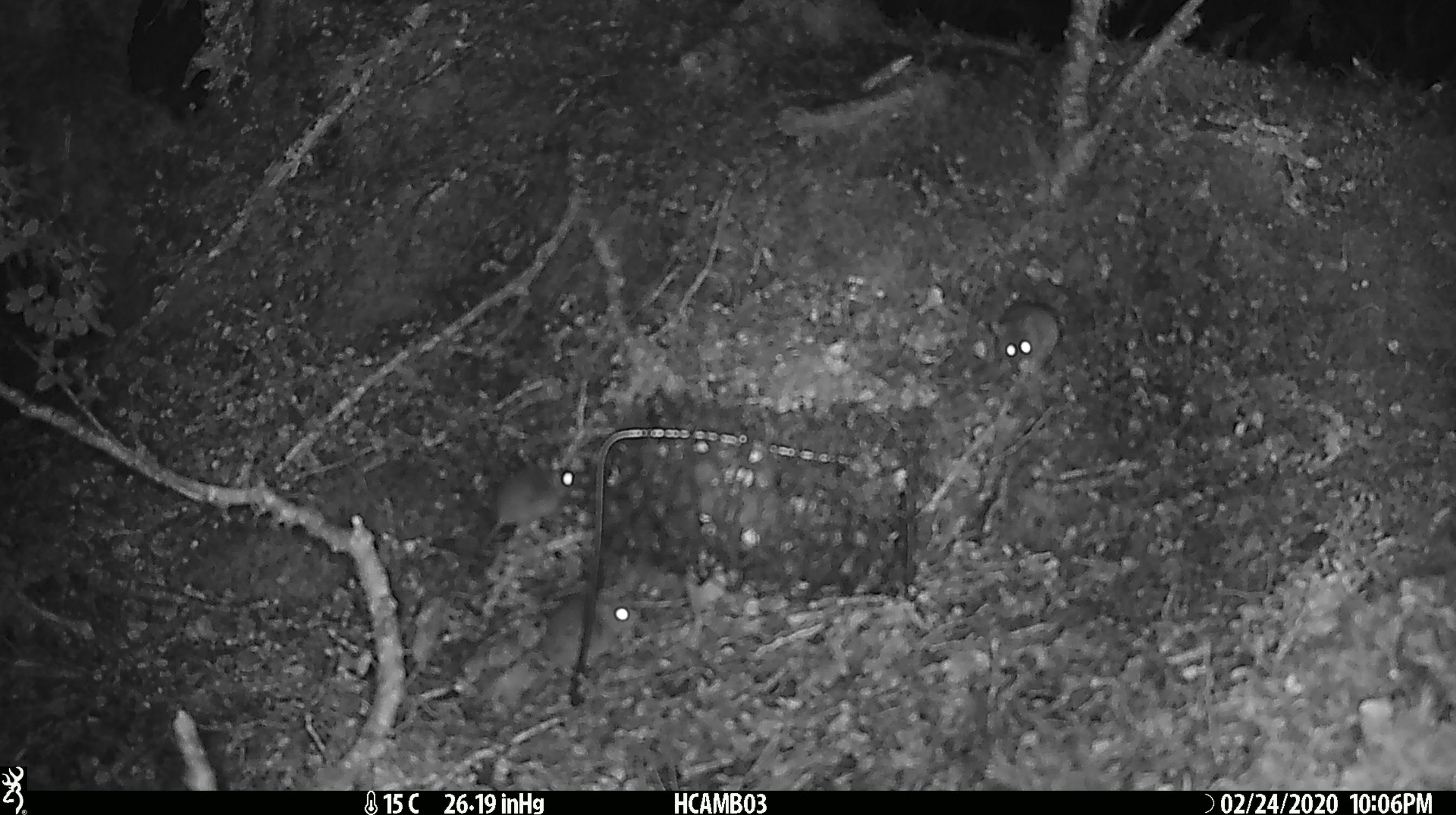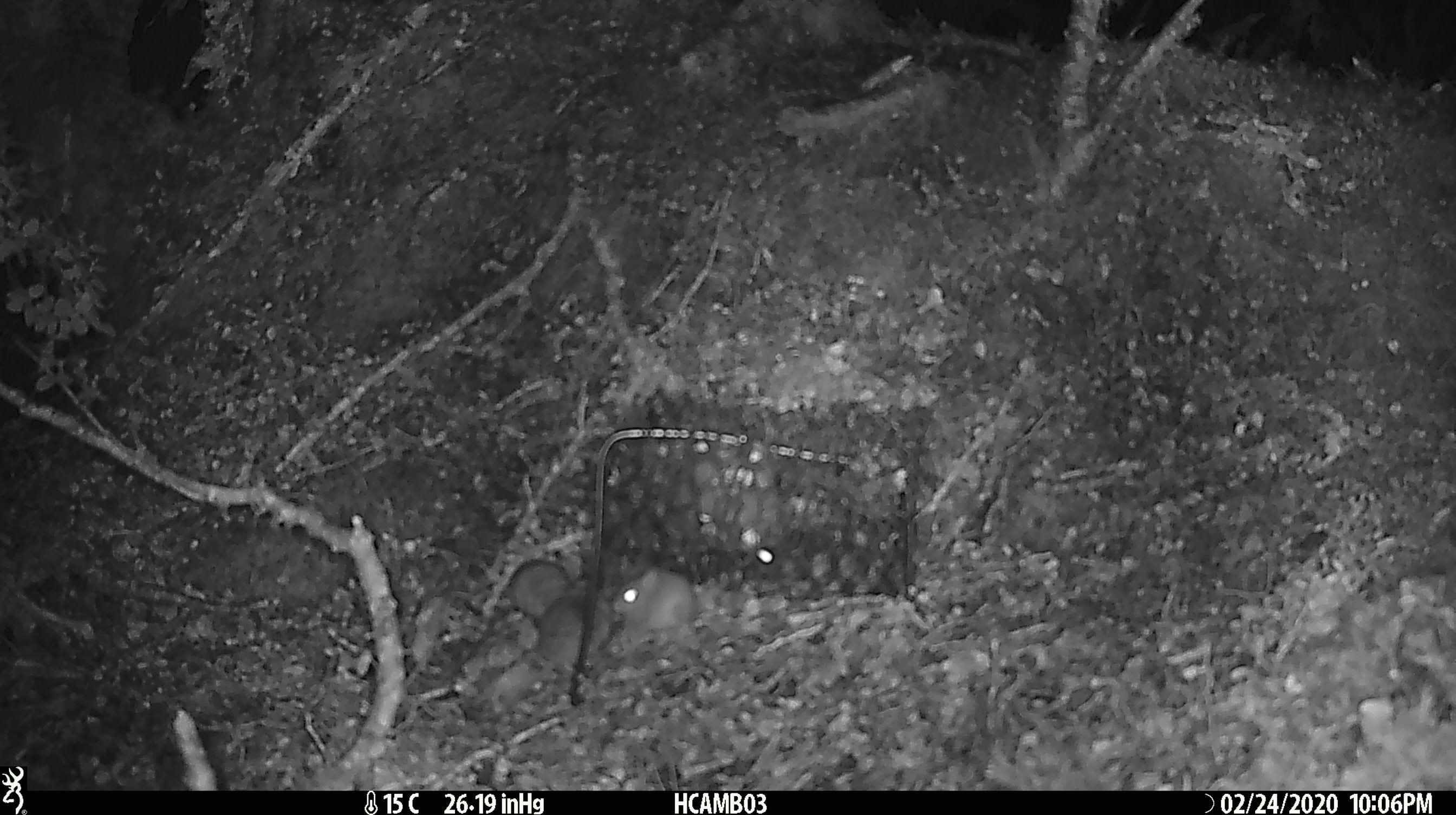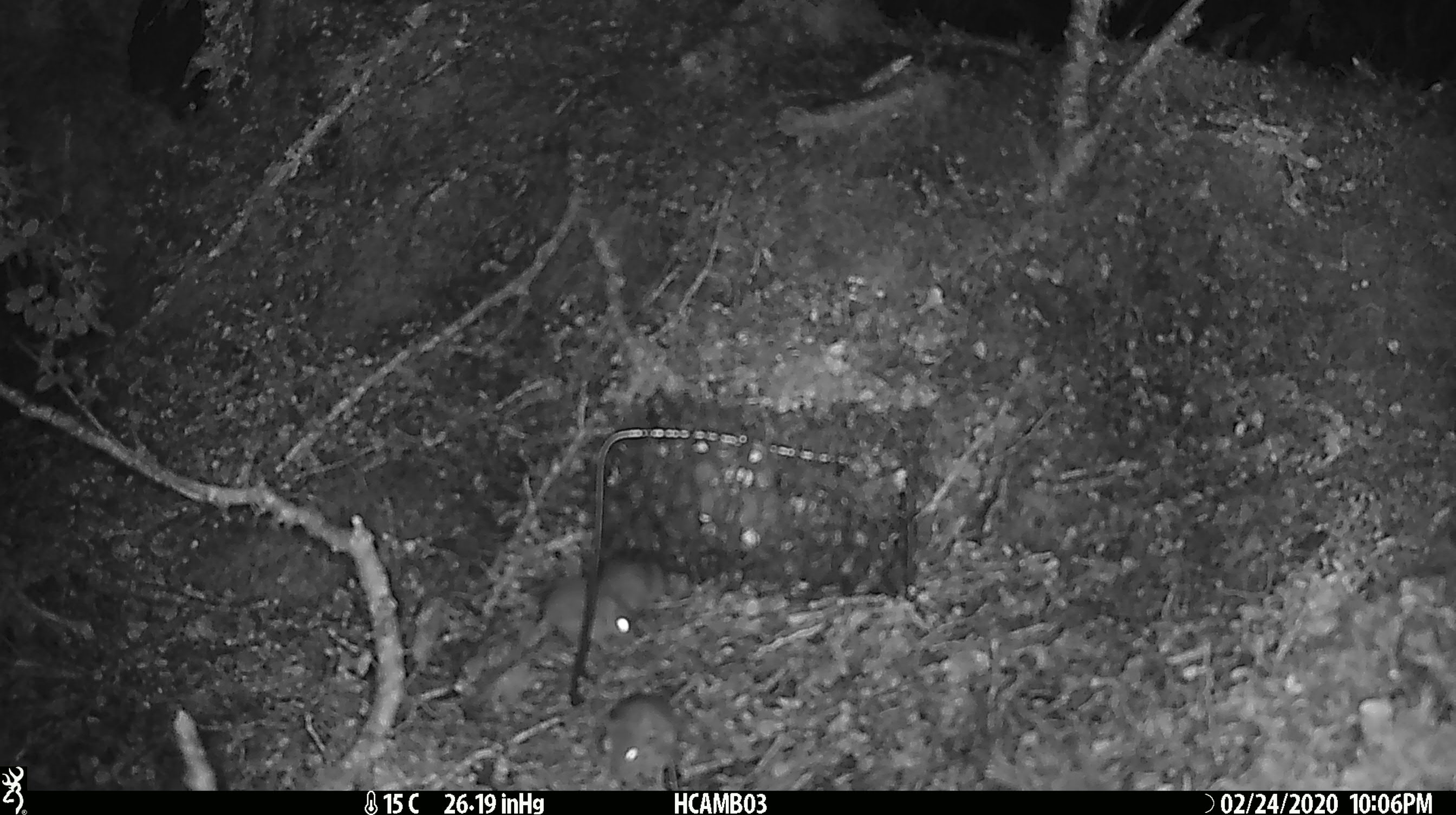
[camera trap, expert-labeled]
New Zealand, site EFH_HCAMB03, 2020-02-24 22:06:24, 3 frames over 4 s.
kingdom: Animalia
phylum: Chordata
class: Mammalia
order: Rodentia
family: Muridae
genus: Mus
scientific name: Mus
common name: mouse